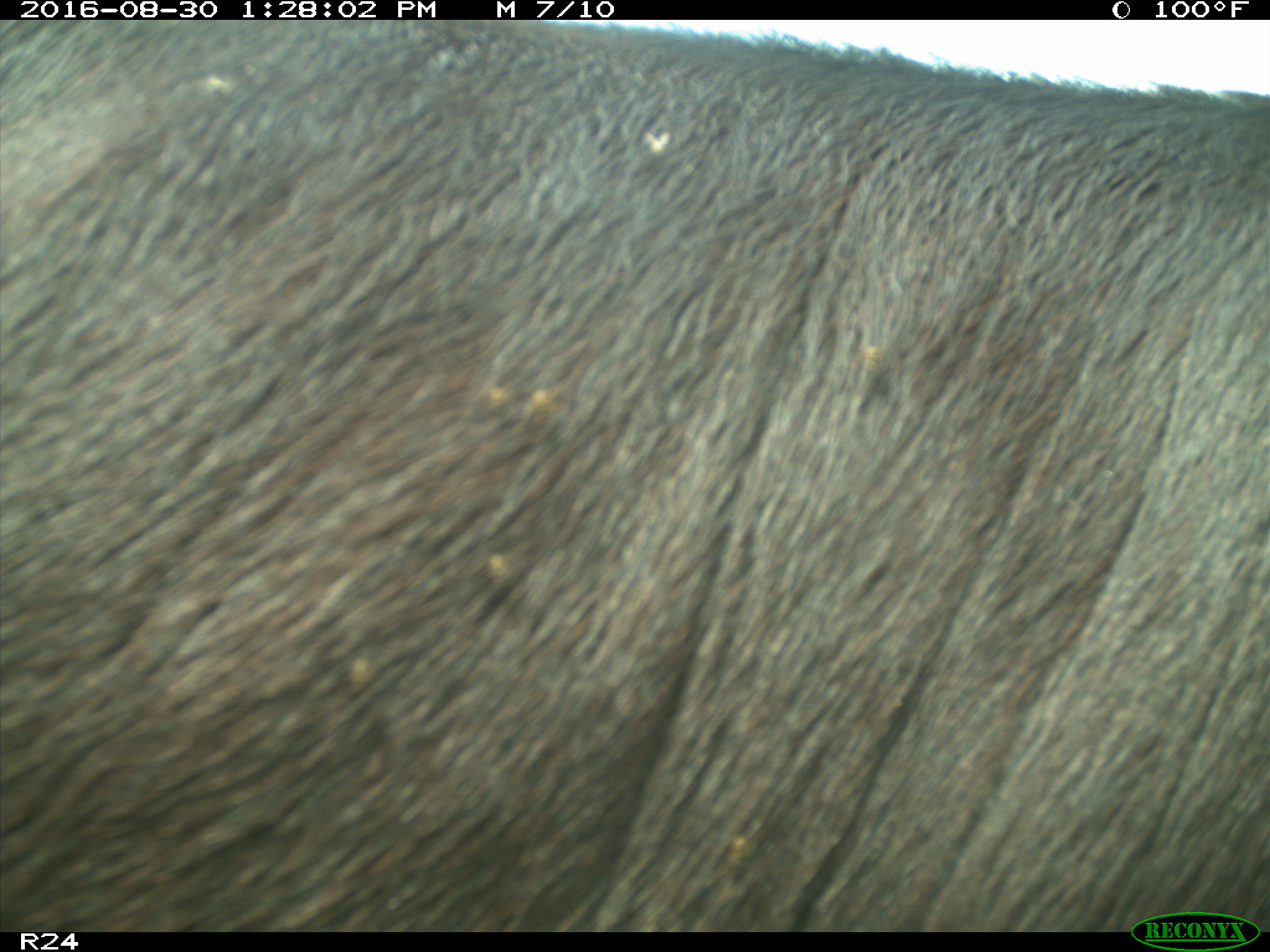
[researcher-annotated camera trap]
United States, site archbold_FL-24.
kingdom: Animalia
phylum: Chordata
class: Mammalia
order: Artiodactyla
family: Bovidae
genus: Bos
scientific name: Bos taurus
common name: domestic cow